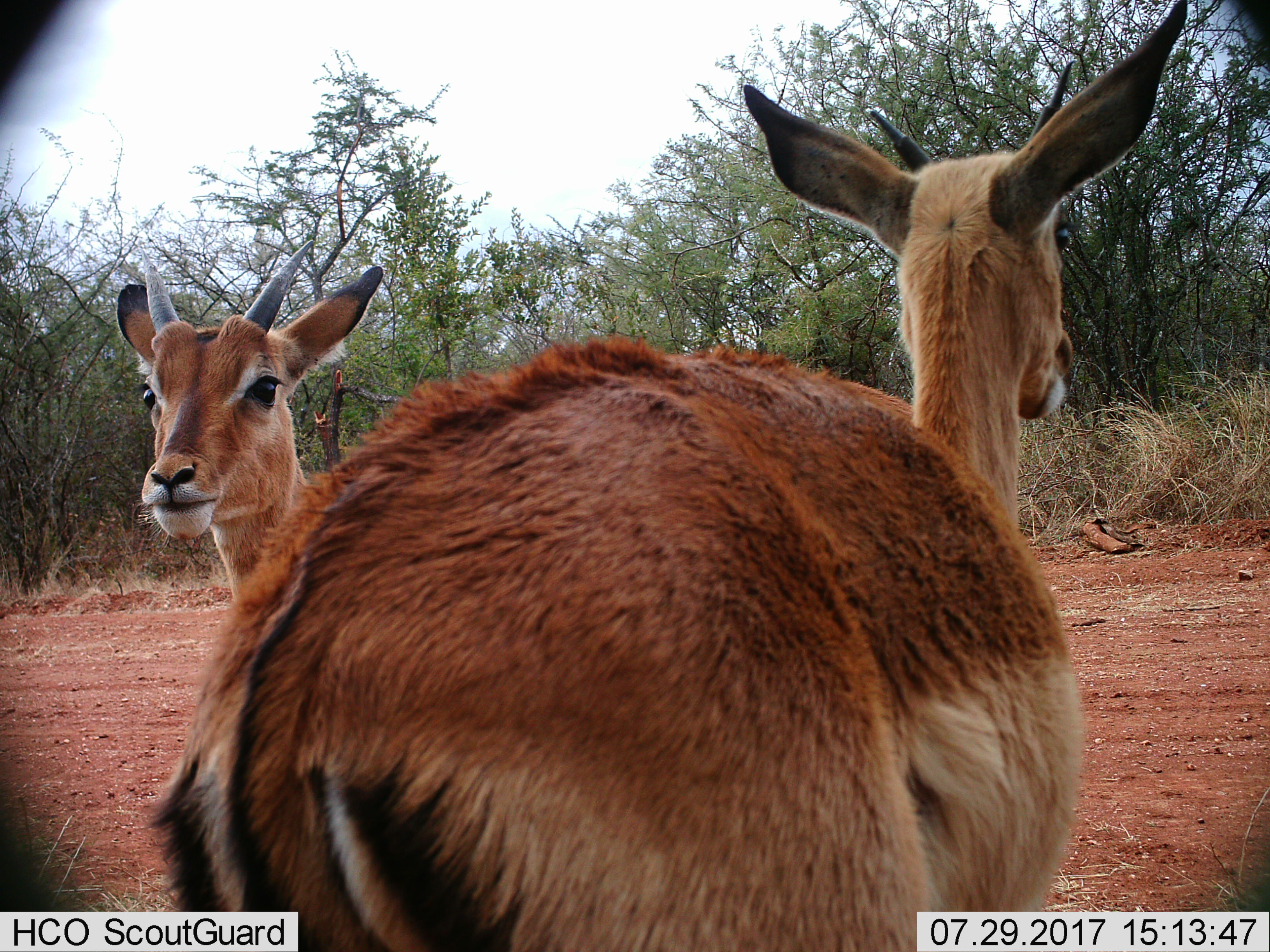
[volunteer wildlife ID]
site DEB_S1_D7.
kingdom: Animalia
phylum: Chordata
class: Mammalia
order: Artiodactyla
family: Bovidae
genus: Aepyceros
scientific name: Aepyceros melampus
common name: impala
Impala (Aepyceros melampus), count 2. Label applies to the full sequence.